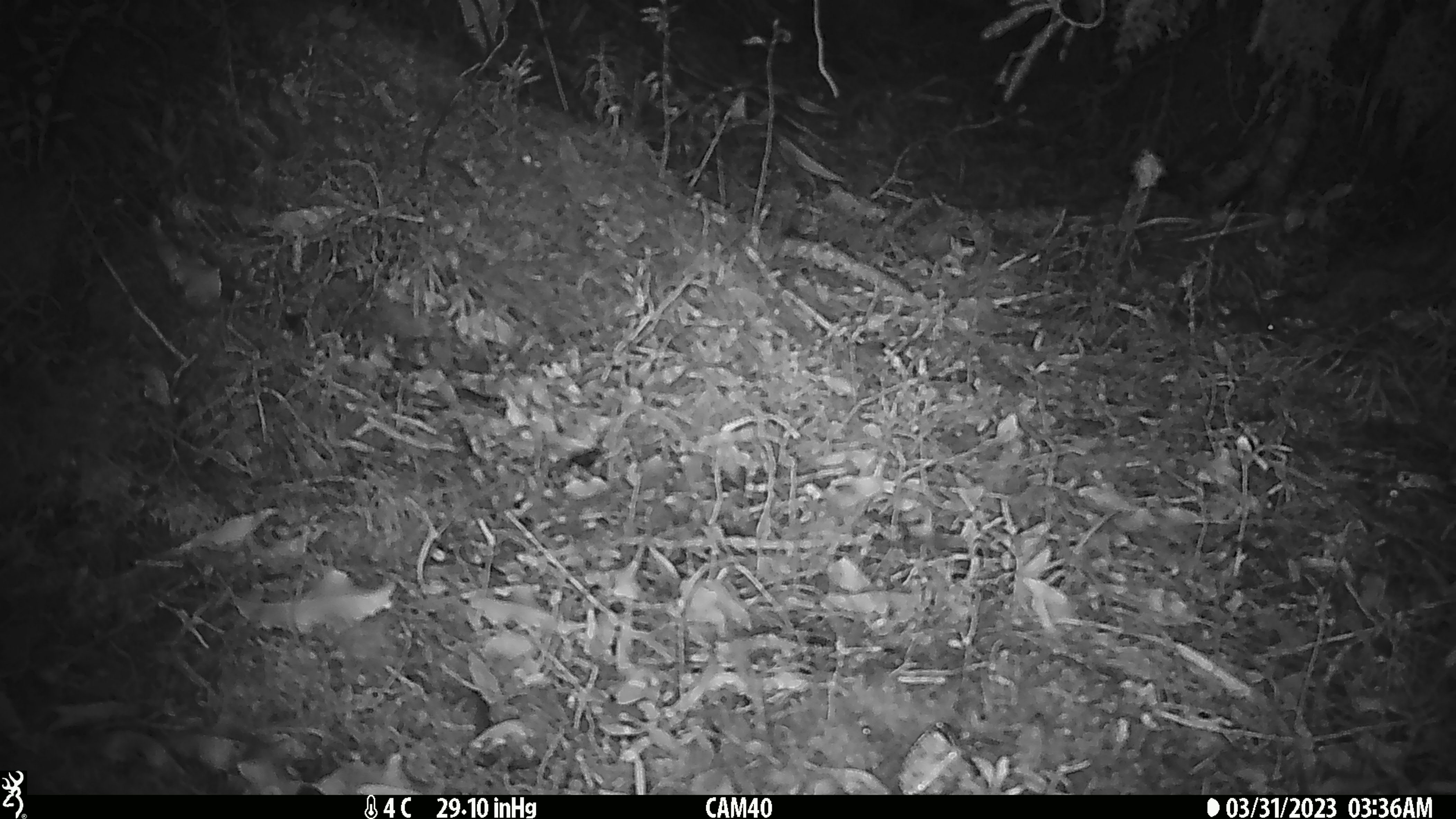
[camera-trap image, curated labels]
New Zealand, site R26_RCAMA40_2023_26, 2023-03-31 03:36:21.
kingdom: Animalia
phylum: Chordata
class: Mammalia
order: Rodentia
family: Muridae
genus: Mus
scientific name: Mus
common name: mouse